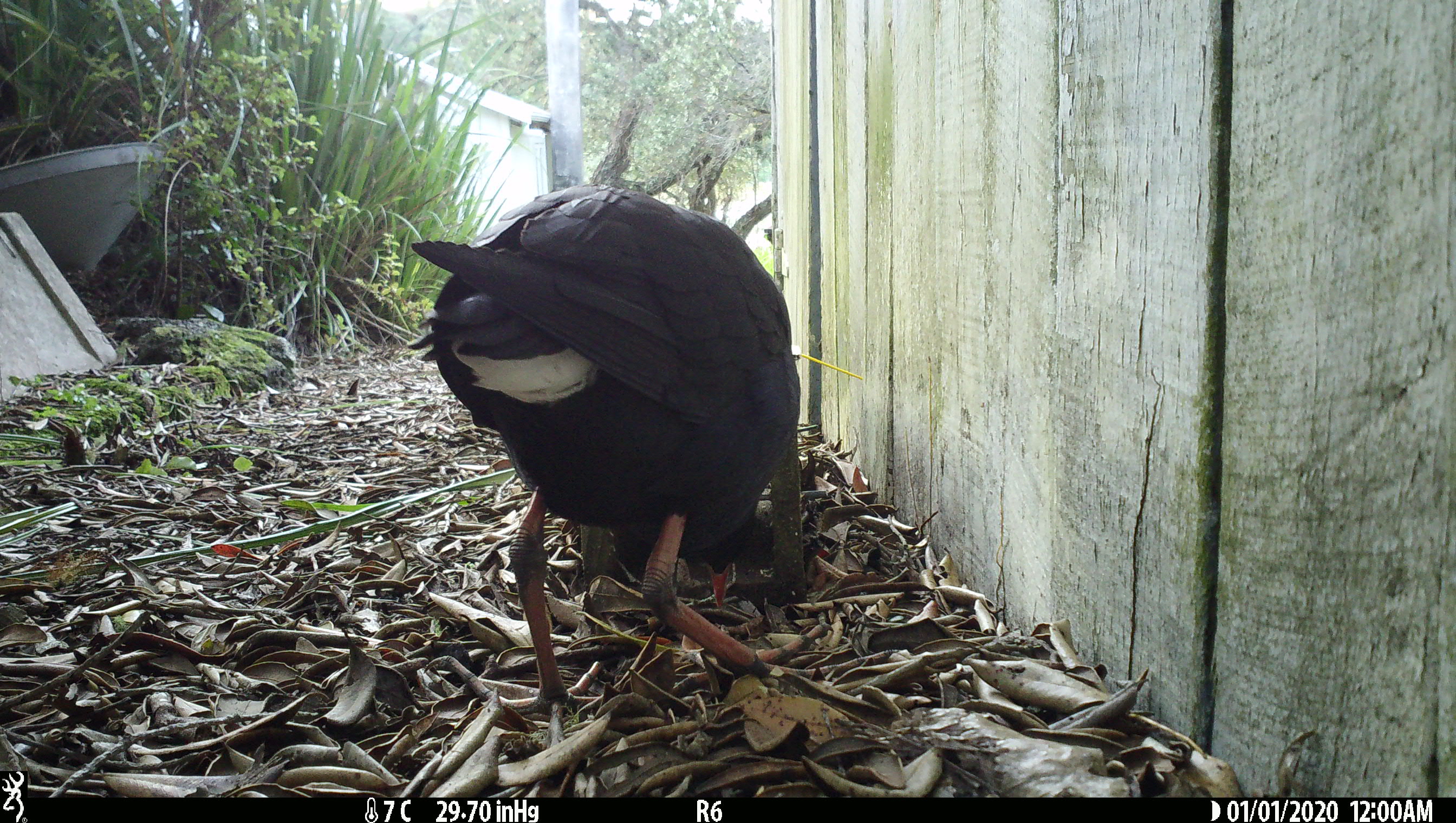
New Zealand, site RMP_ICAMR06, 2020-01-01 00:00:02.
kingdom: Animalia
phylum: Chordata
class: Aves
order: Gruiformes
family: Rallidae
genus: Porphyrio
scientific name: Porphyrio melanotus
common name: australasian swamphen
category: pukeko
Pukeko (australasian swamphen) (Porphyrio melanotus).